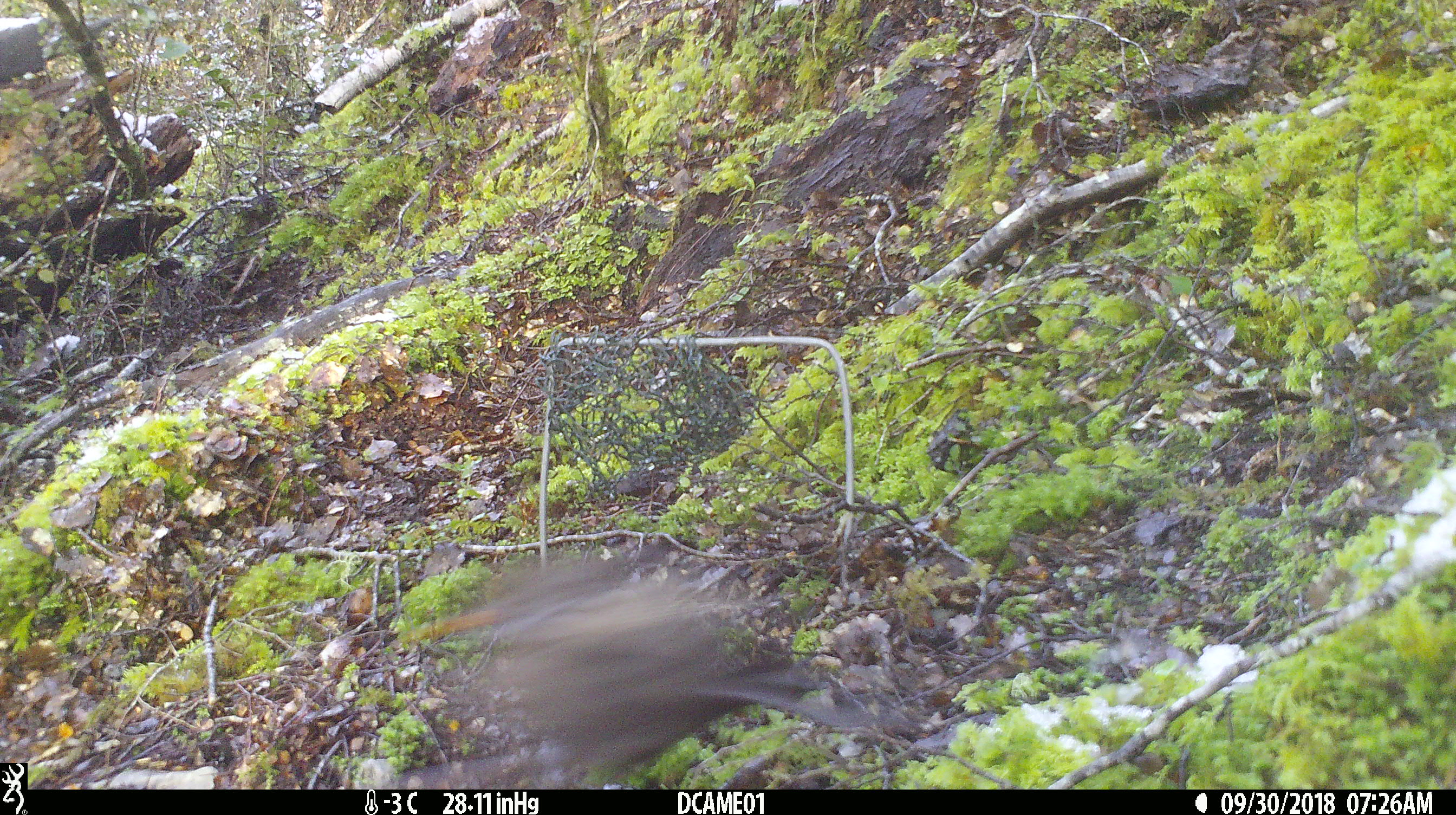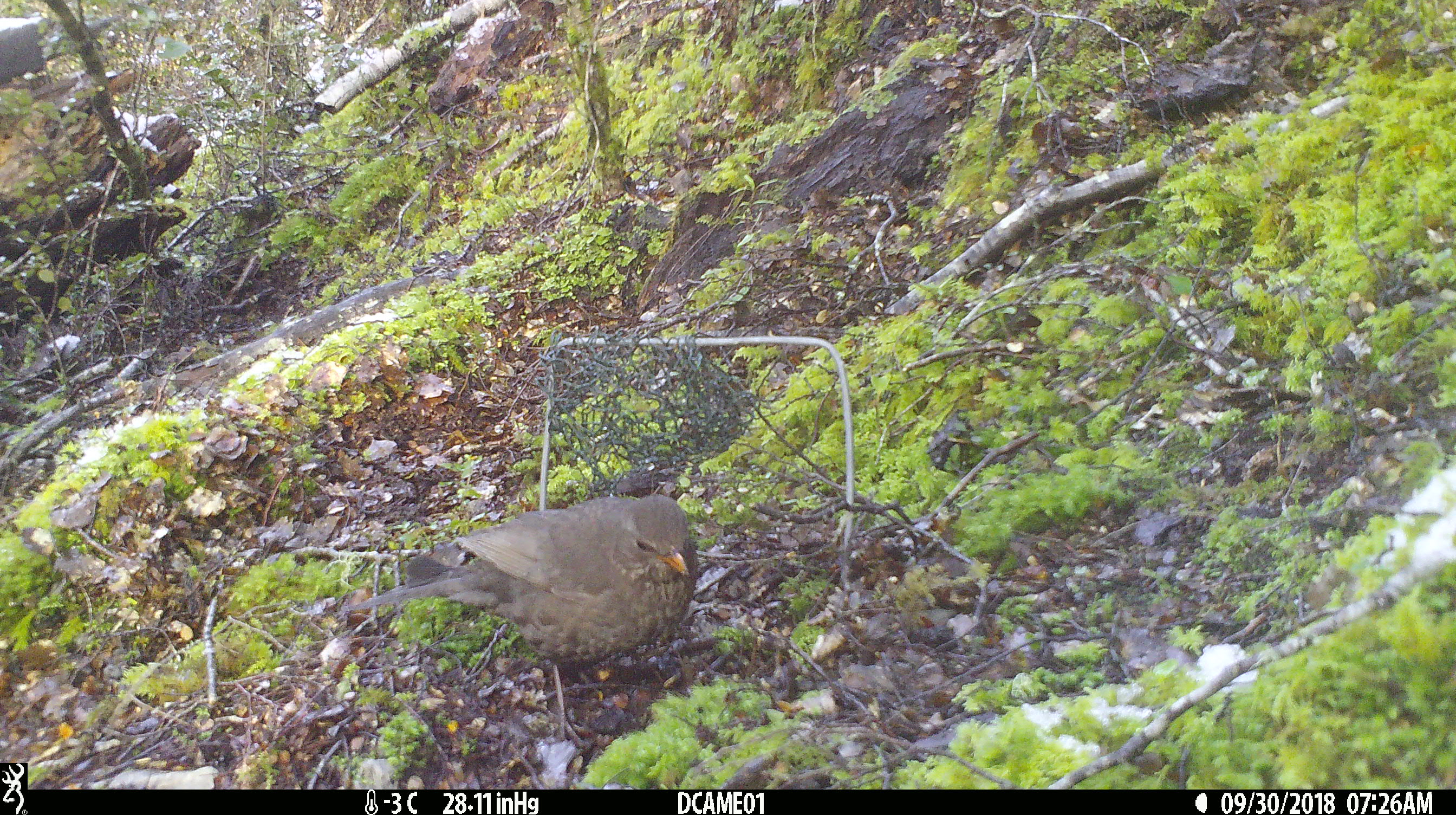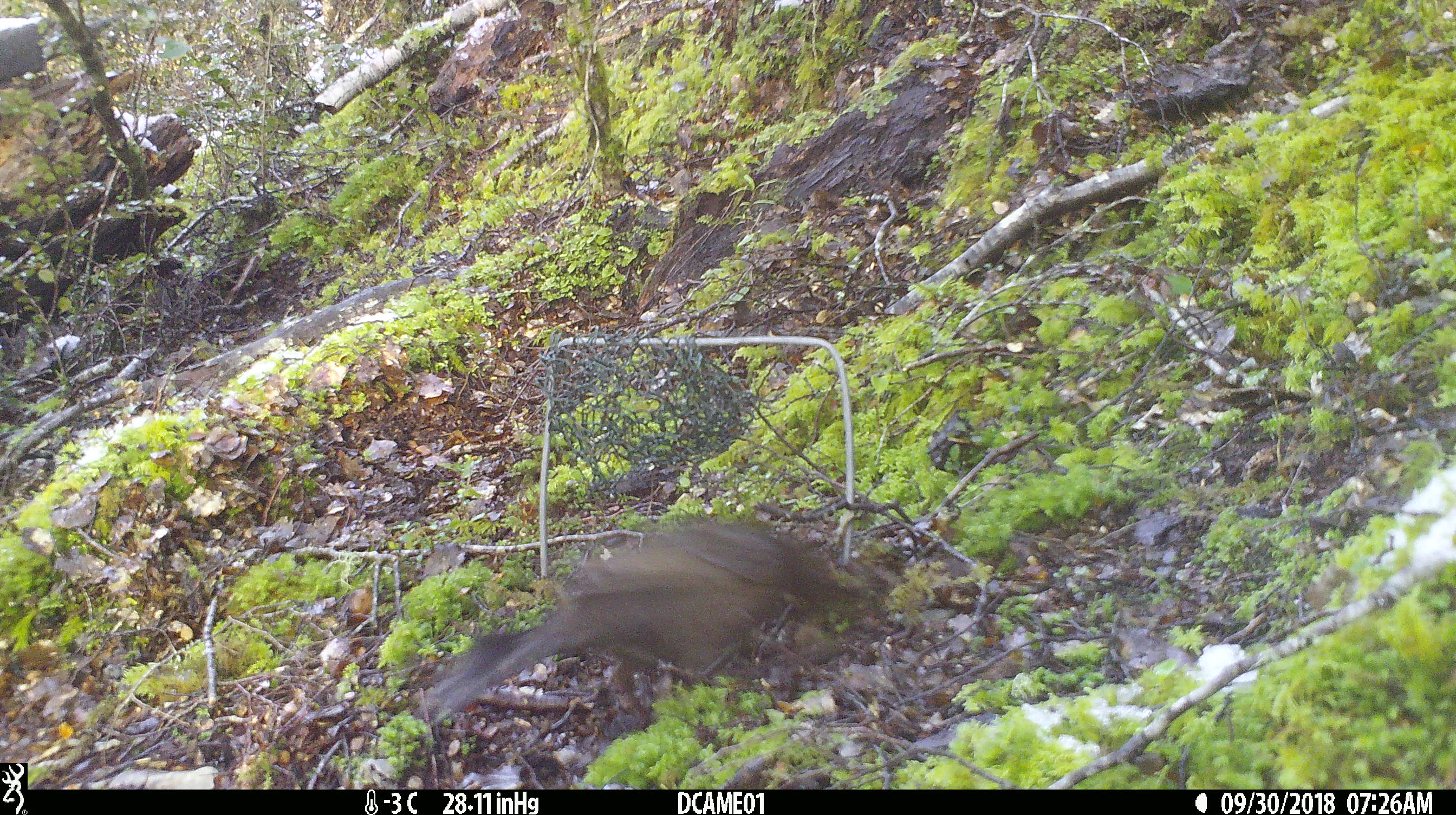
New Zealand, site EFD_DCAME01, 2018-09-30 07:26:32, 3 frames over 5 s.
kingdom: Animalia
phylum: Chordata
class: Aves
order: Passeriformes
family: Turdidae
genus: Turdus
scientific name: Turdus merula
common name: eurasian blackbird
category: blackbird